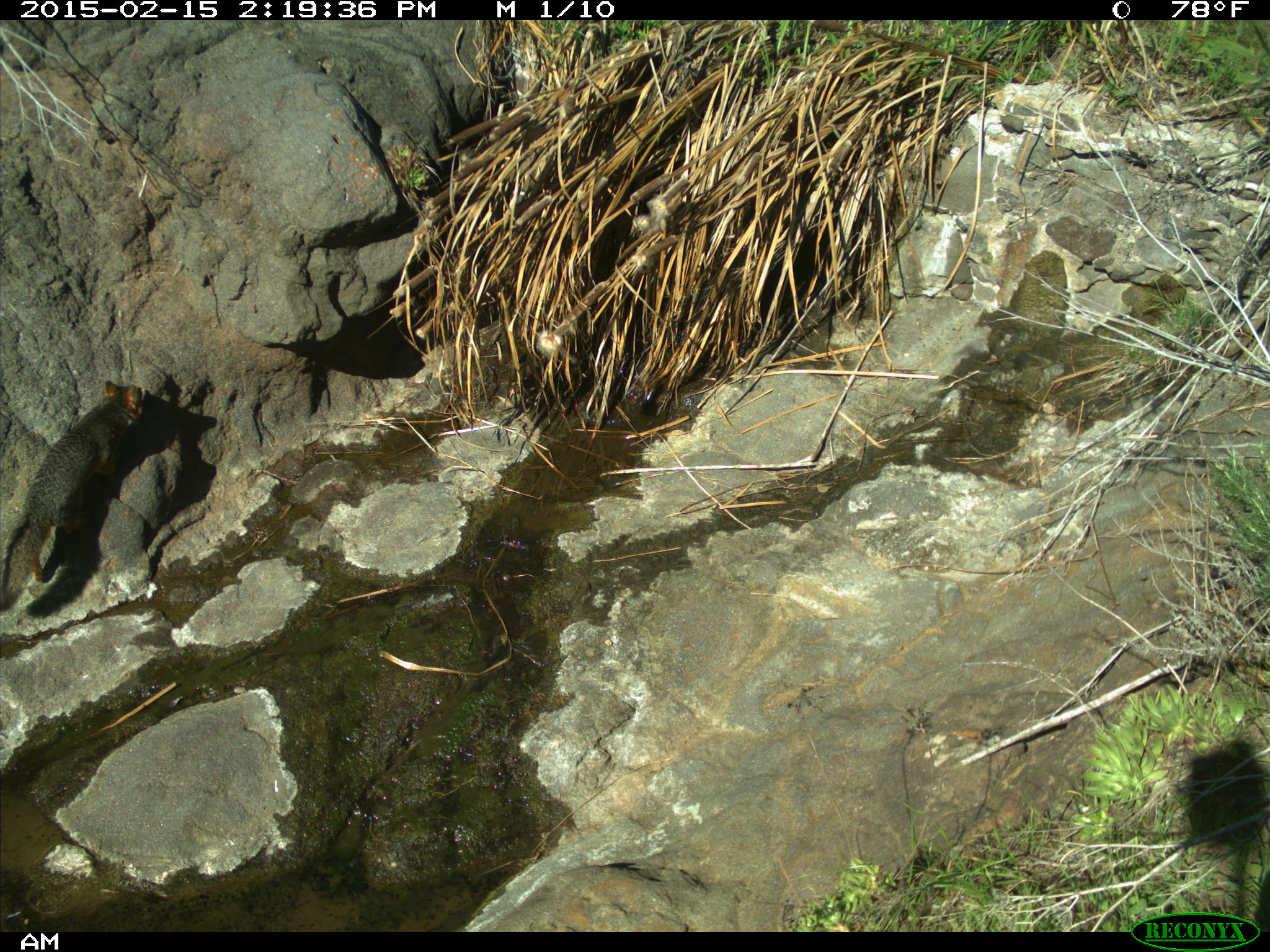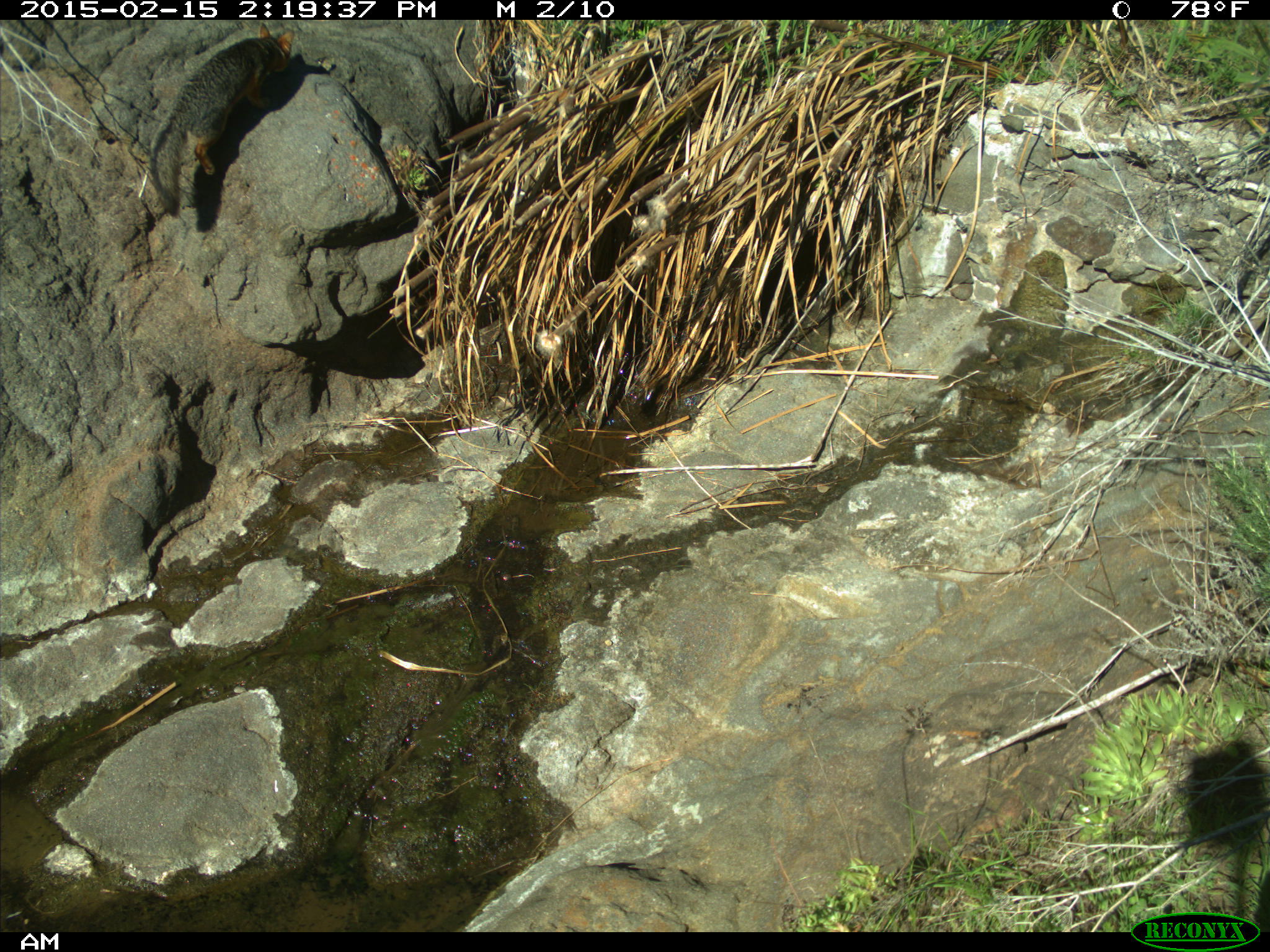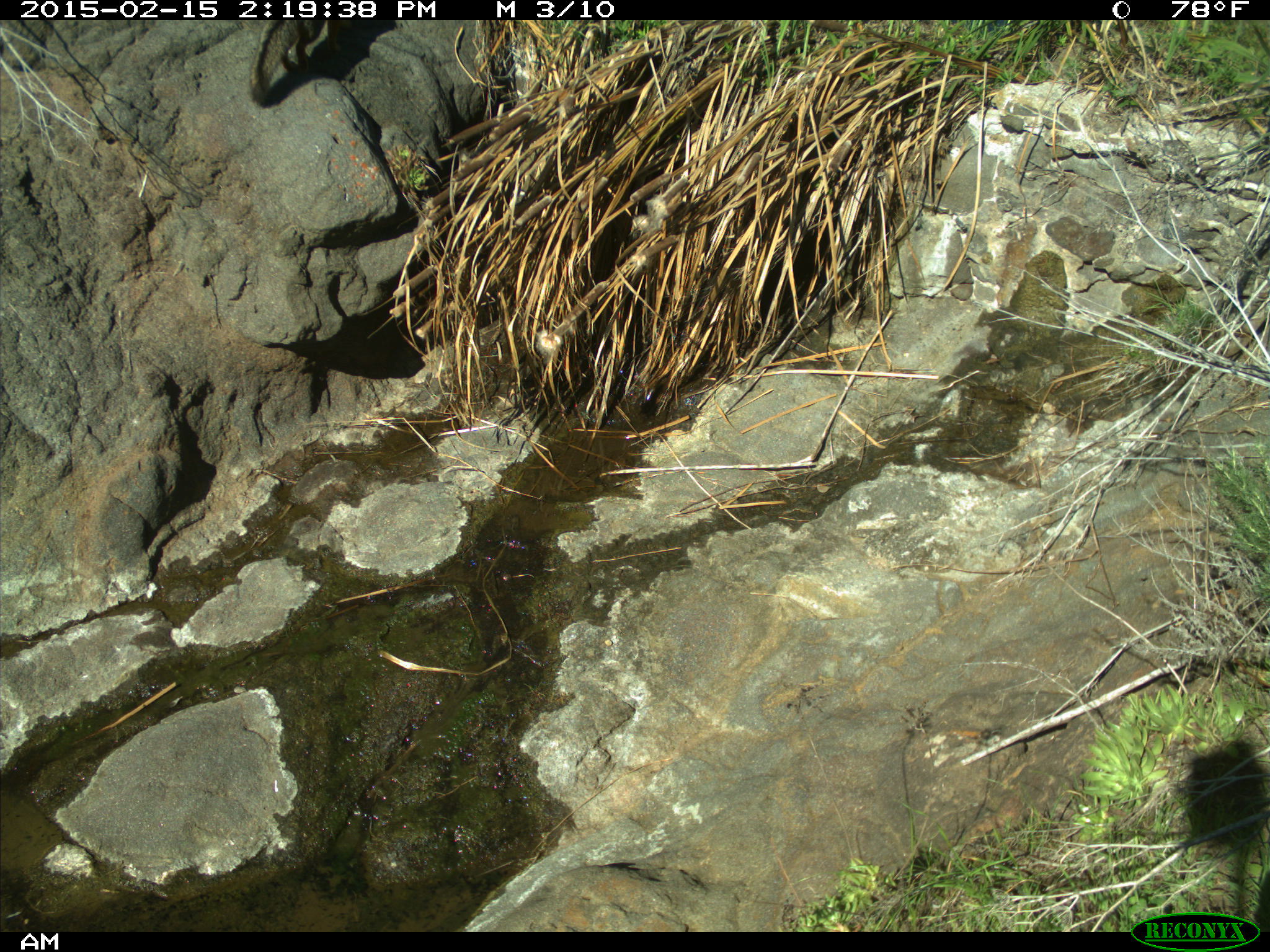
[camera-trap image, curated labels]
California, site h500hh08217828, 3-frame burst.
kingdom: Animalia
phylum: Chordata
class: Mammalia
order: Carnivora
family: Canidae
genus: Urocyon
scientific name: Urocyon littoralis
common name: island fox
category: fox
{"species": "fox (island fox) (Urocyon littoralis)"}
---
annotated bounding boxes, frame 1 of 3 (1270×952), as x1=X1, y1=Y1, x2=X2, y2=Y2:
fox: x1=0, y1=379, x2=148, y2=609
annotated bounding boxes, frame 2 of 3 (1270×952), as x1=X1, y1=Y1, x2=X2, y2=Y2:
fox: x1=147, y1=22, x2=295, y2=216